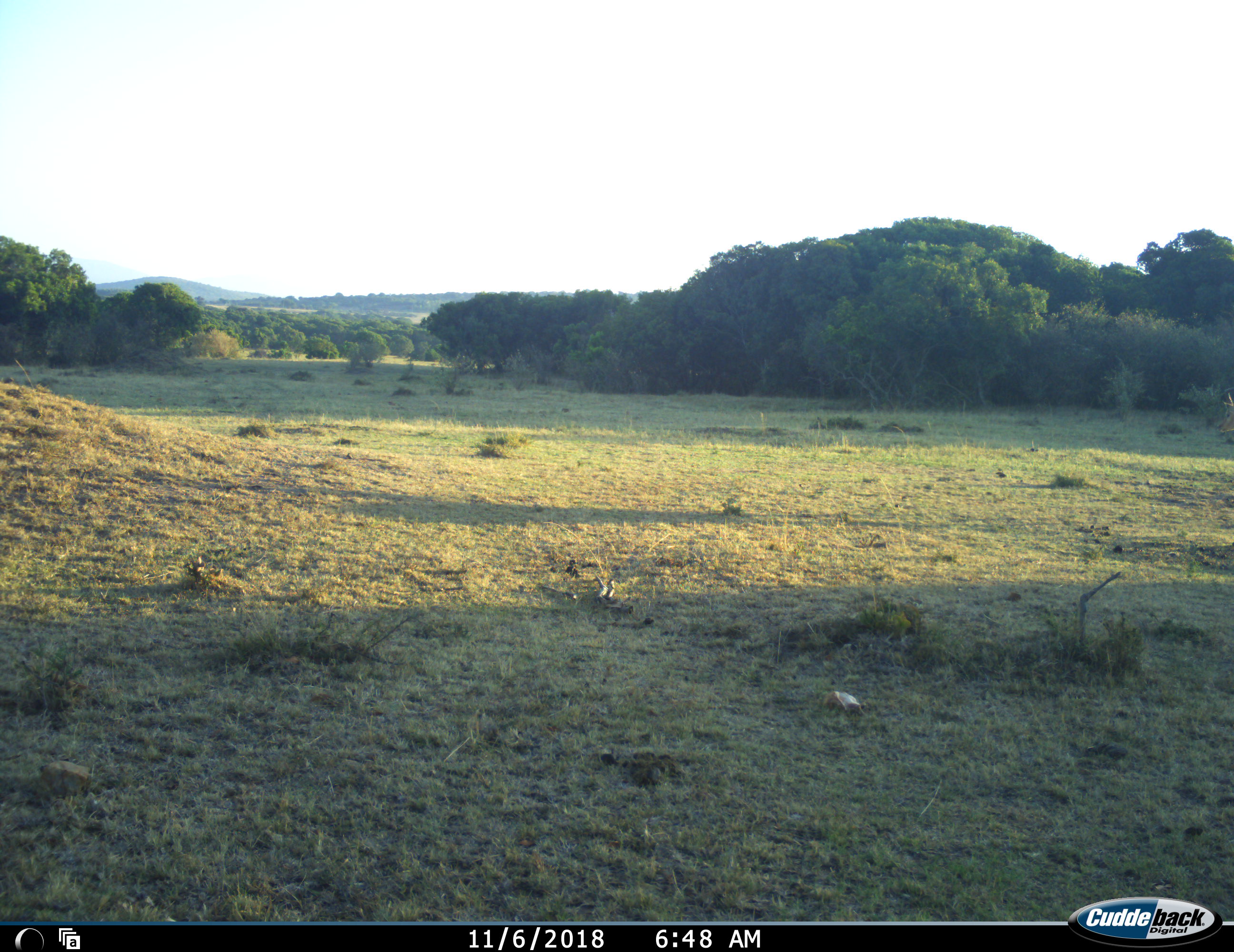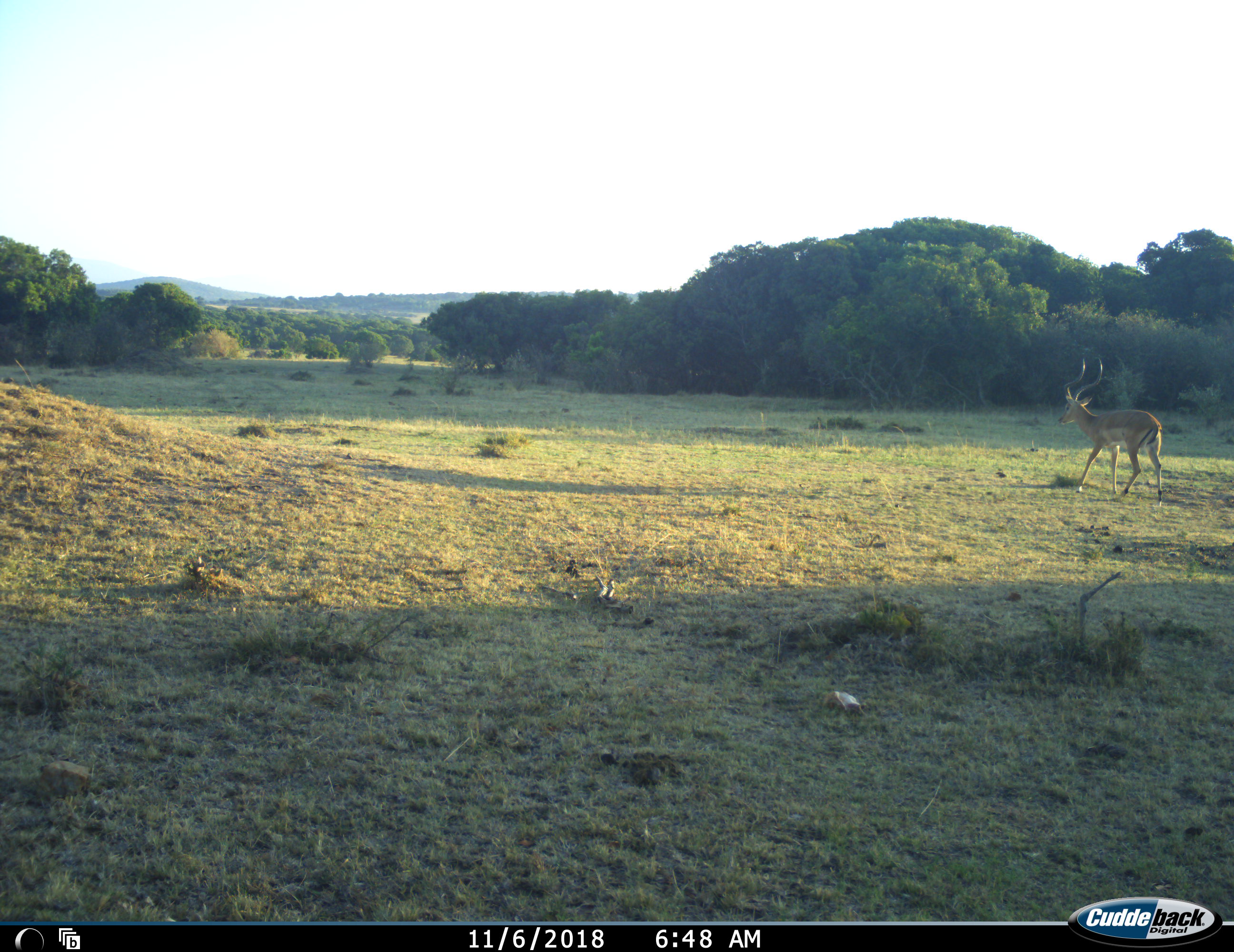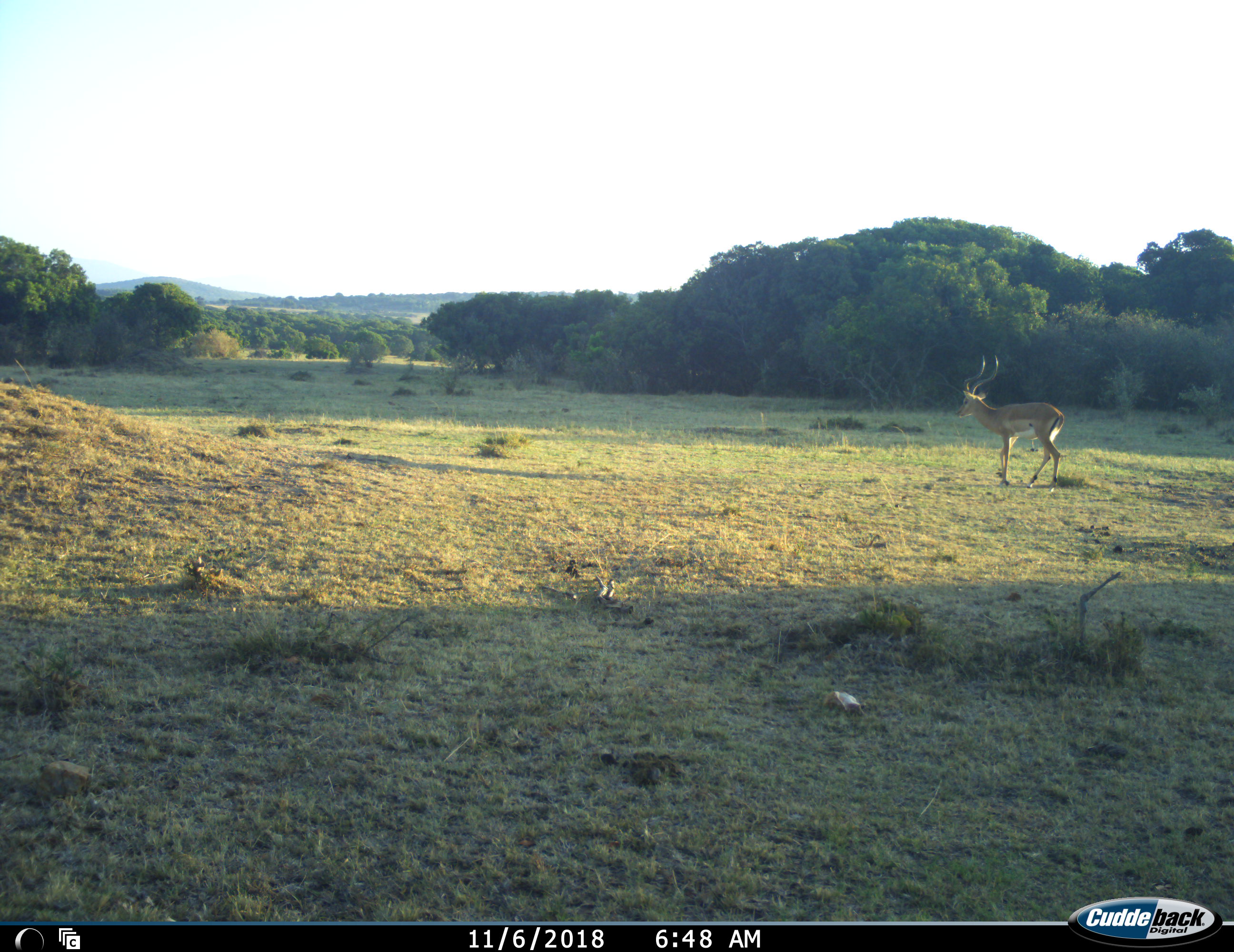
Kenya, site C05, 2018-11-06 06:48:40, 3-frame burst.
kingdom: Animalia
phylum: Chordata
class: Mammalia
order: Artiodactyla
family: Bovidae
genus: Aepyceros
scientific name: Aepyceros melampus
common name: impala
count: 1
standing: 0%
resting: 0%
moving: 100%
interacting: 0%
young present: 0%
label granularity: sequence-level